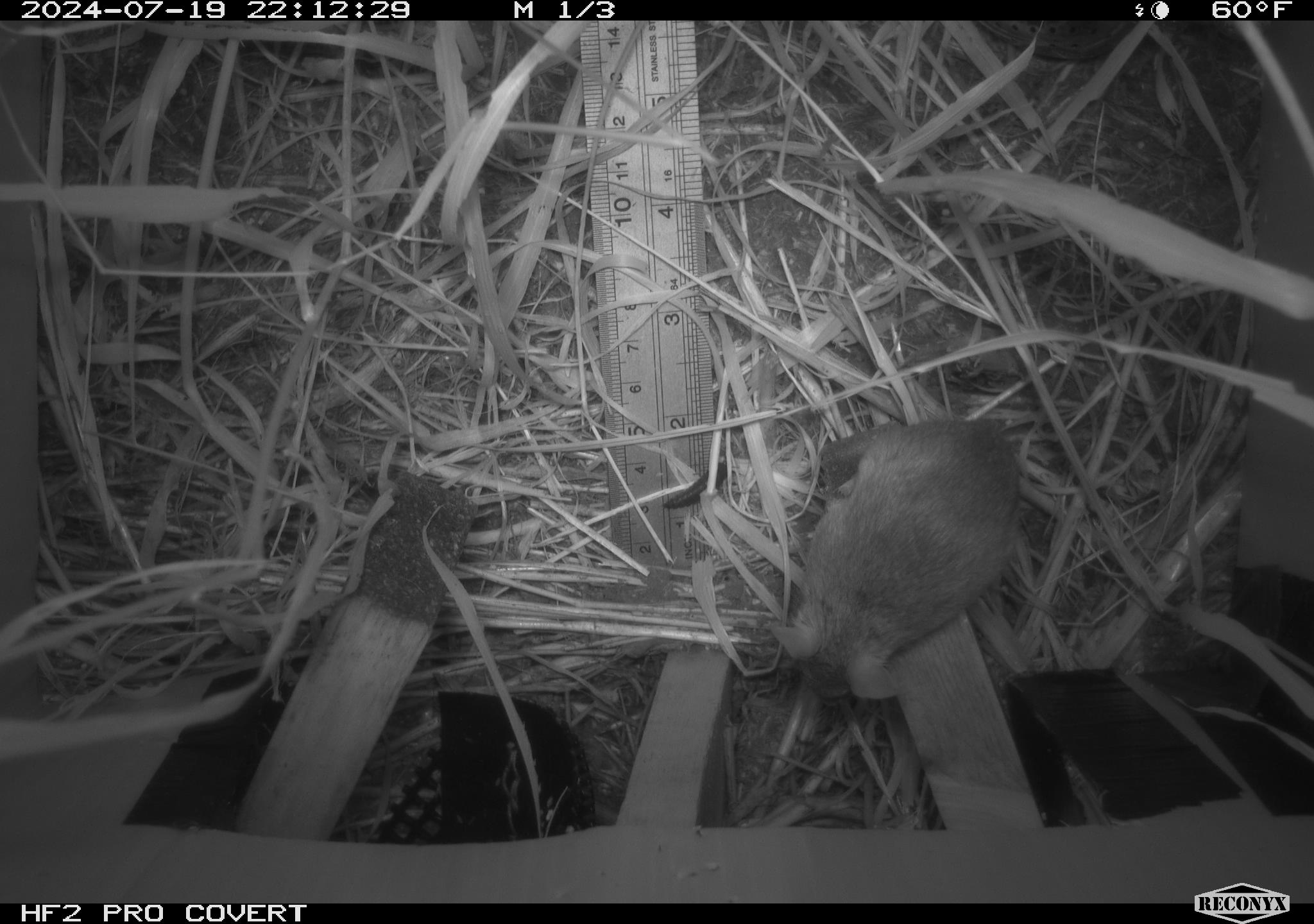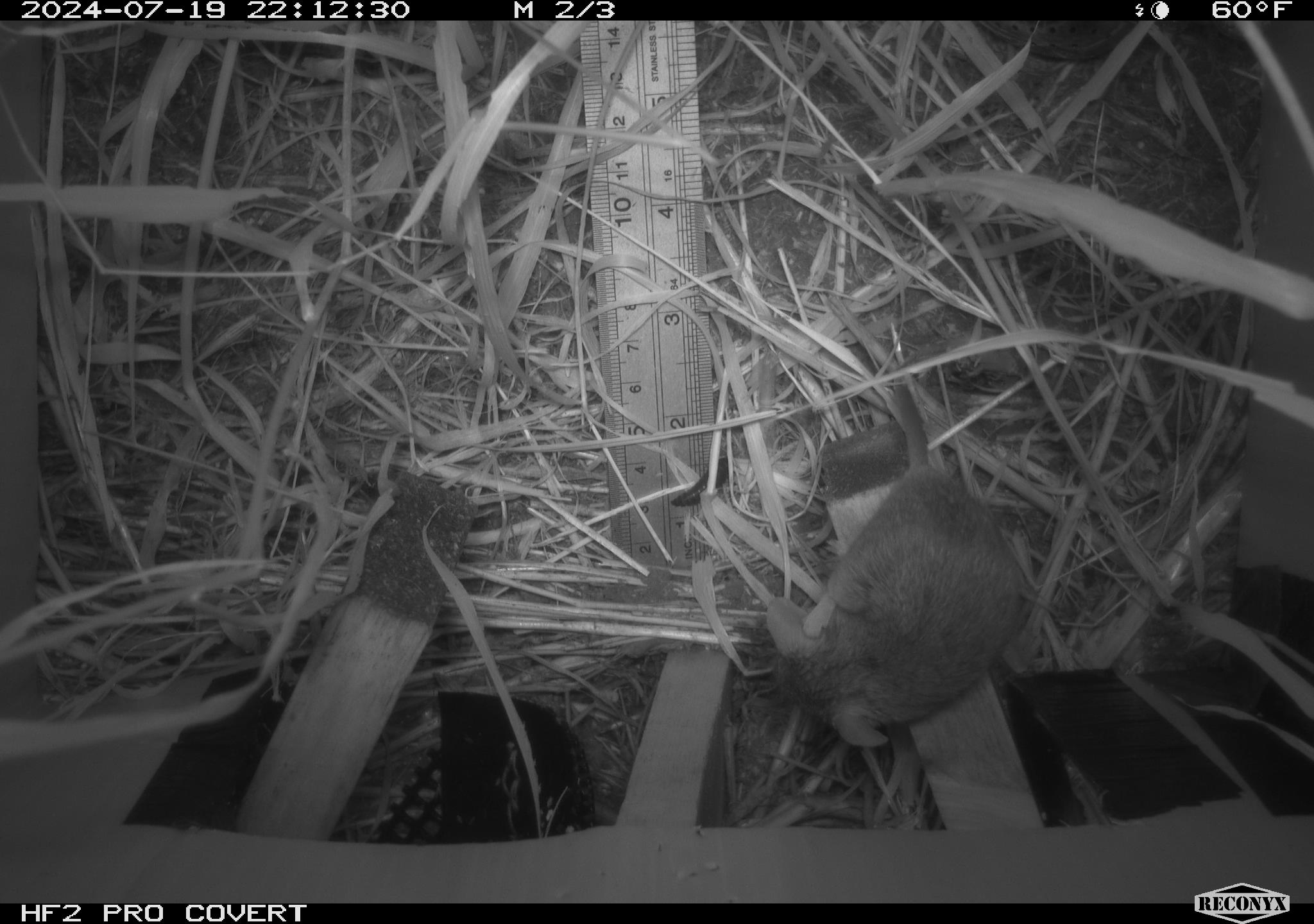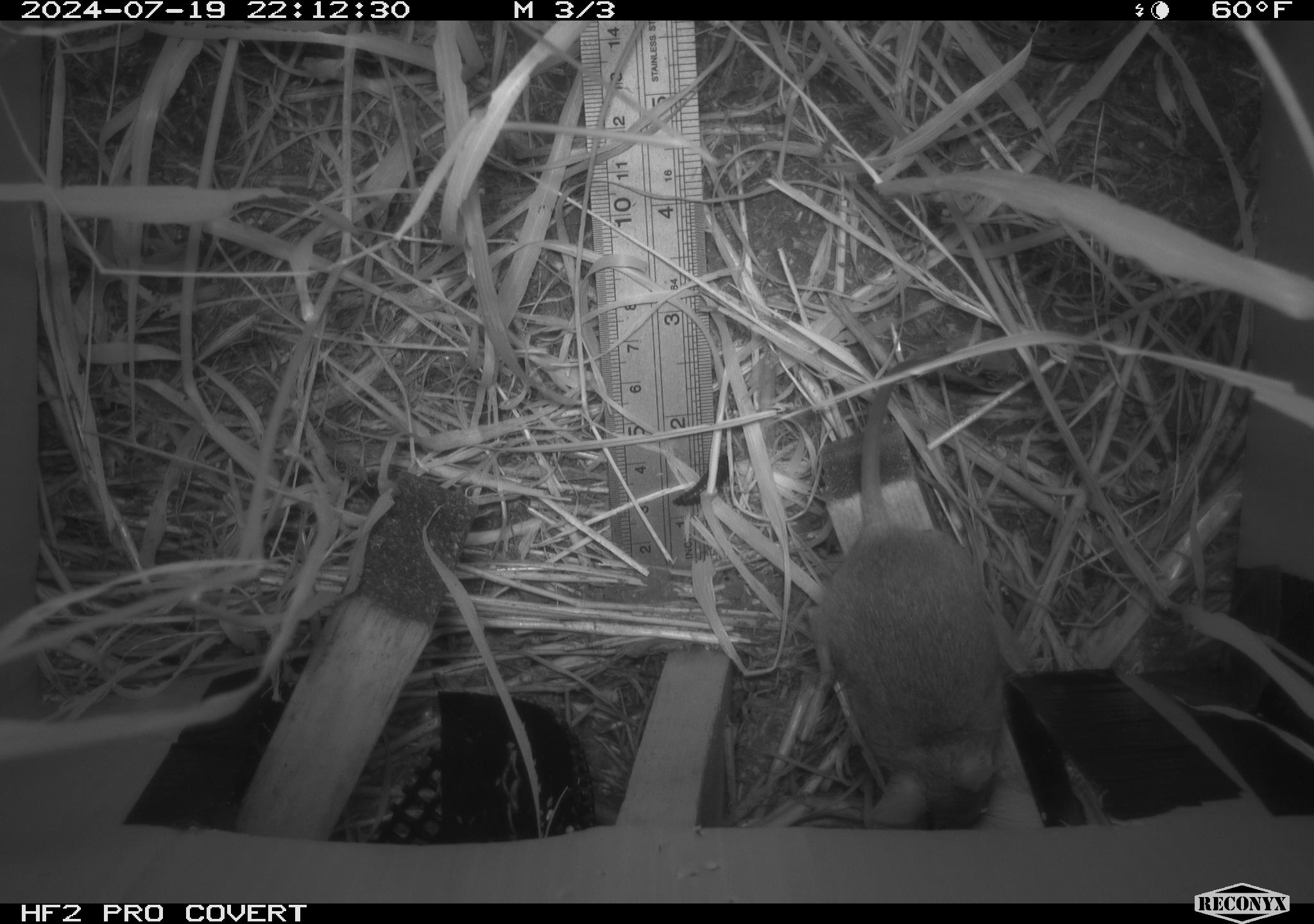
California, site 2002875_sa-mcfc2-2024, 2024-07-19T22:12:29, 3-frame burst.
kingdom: Animalia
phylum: Chordata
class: Mammalia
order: Rodentia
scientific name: Rodentia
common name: rodent